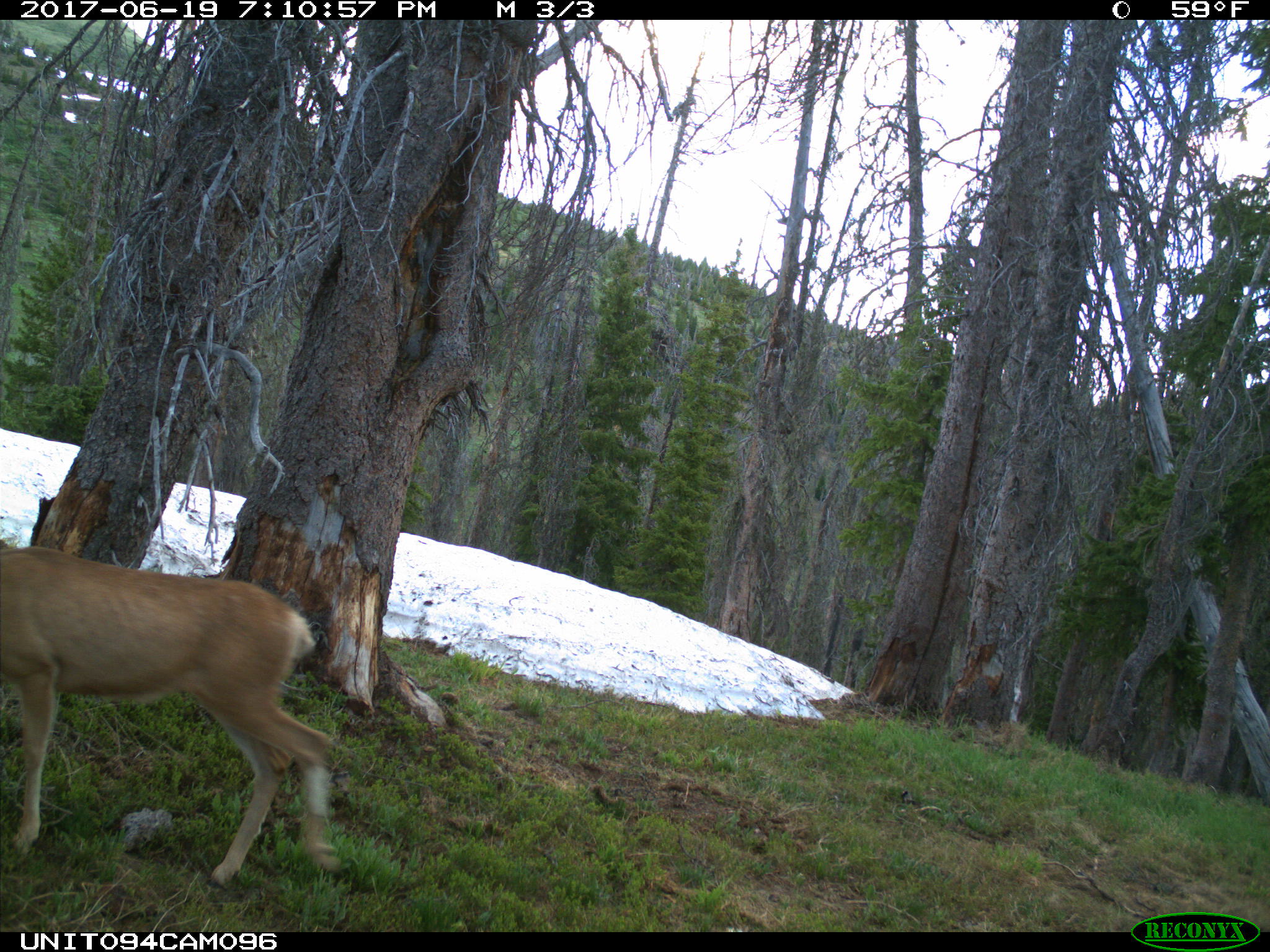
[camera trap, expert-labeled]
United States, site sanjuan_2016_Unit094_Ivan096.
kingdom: Animalia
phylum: Chordata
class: Mammalia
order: Artiodactyla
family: Cervidae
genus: Odocoileus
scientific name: Odocoileus hemionus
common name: mule deer